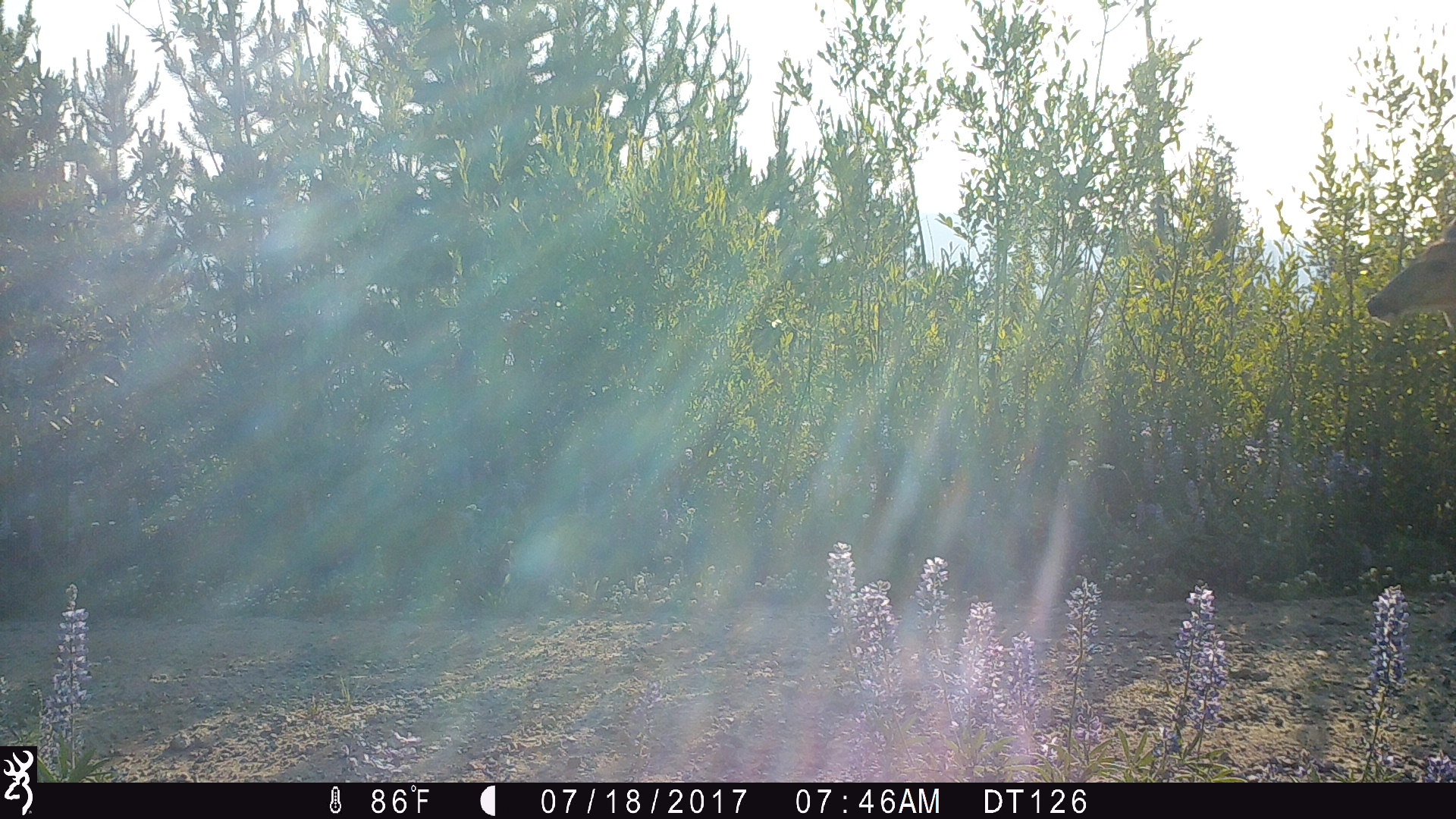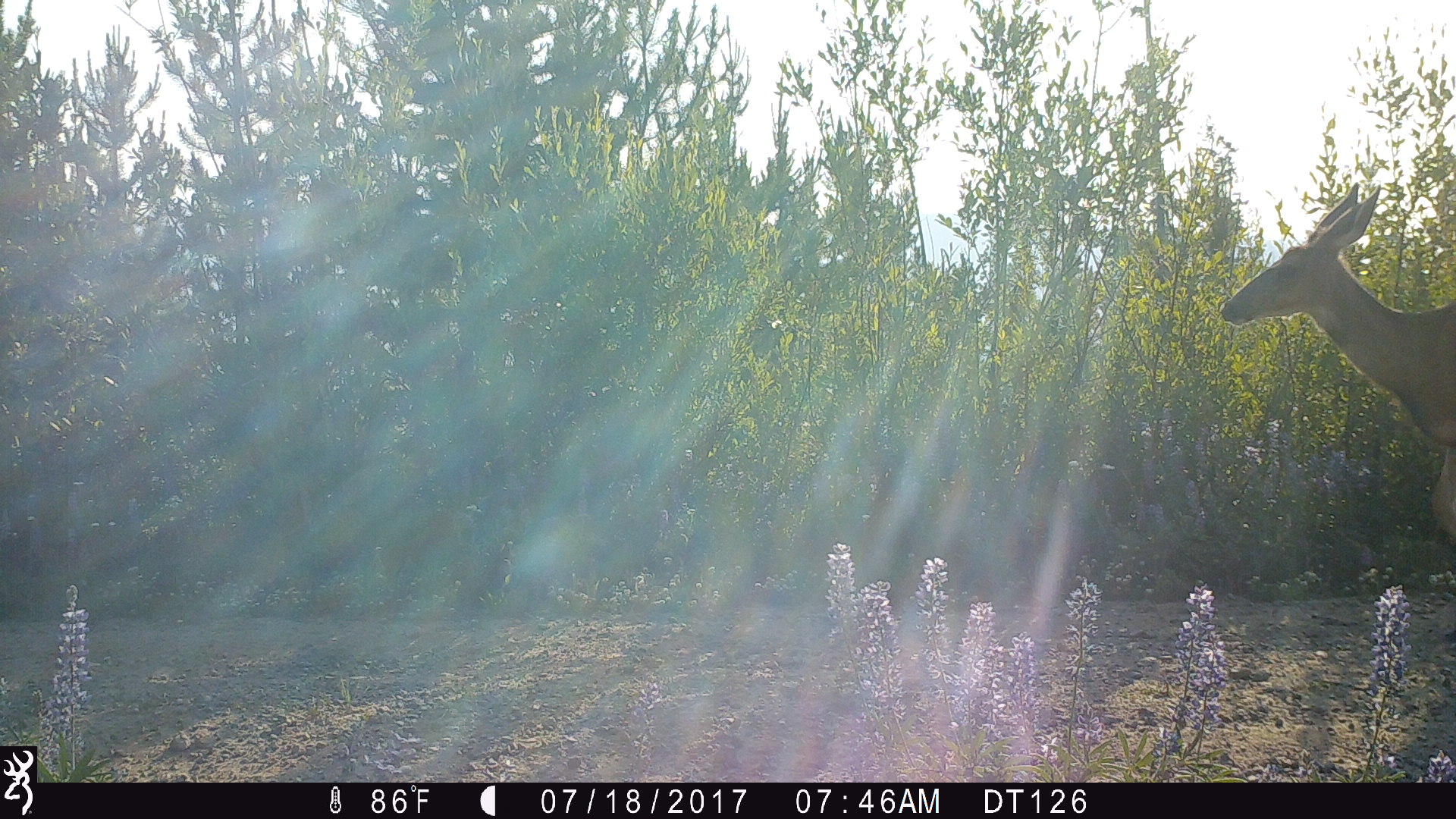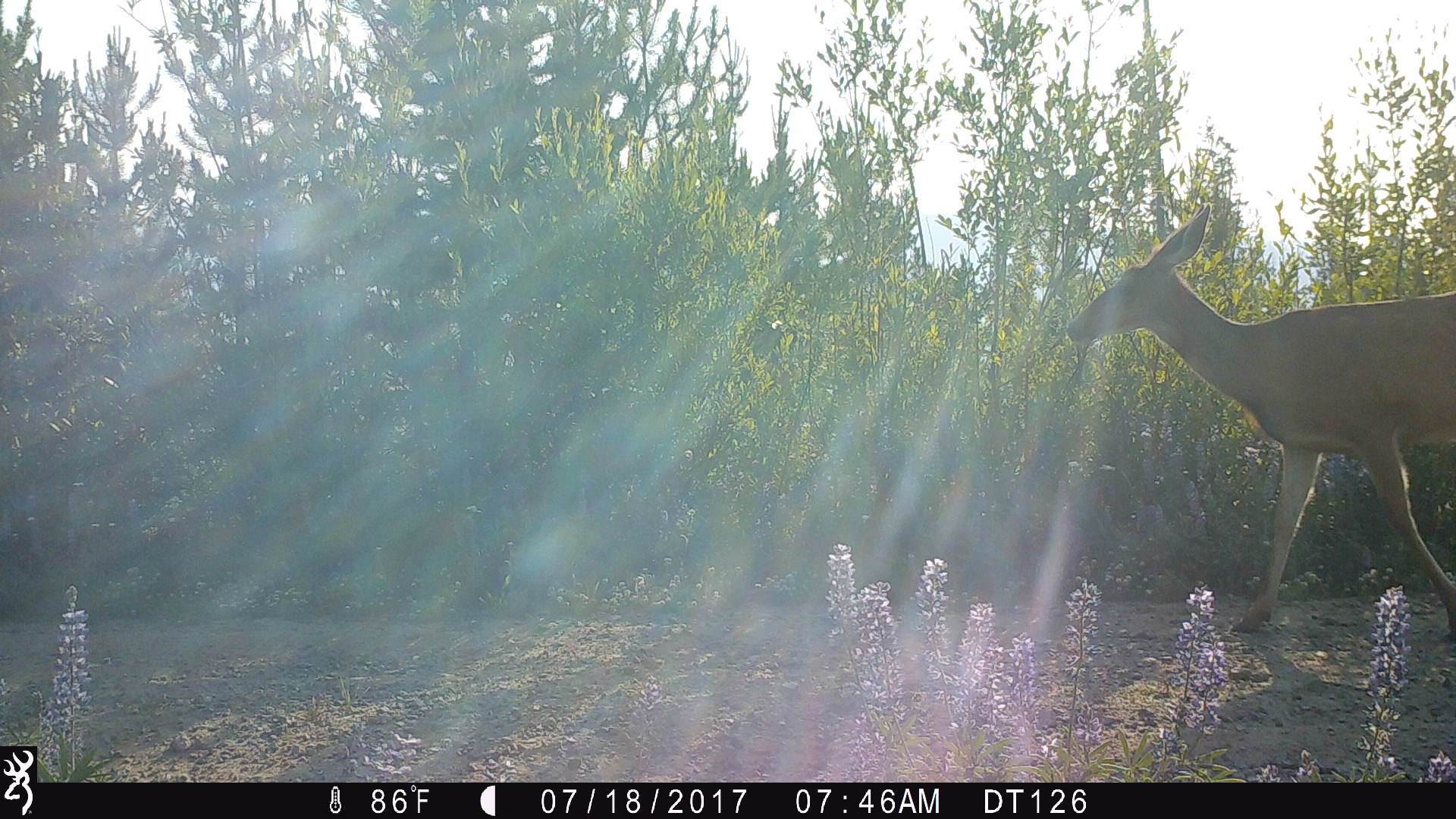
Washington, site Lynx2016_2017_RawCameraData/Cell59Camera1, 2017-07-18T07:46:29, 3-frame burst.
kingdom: Animalia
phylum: Chordata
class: Mammalia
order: Artiodactyla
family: Cervidae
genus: Odocoileus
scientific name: Odocoileus hemionus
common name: mule deer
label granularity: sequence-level